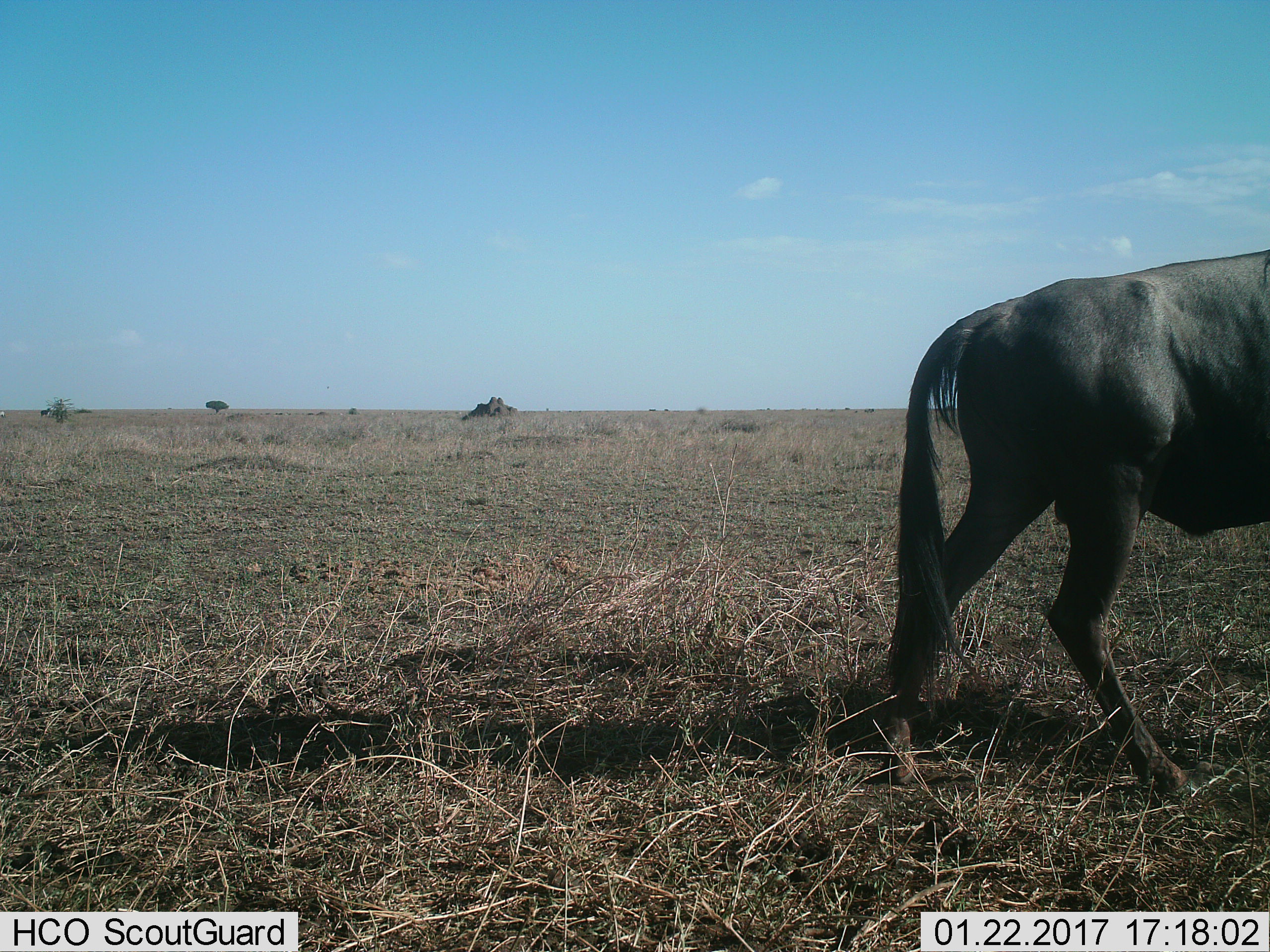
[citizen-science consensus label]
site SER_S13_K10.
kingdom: Animalia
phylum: Chordata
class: Mammalia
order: Artiodactyla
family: Bovidae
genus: Connochaetes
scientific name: Connochaetes taurinus taurinus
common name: blue wildebeest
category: wildebeestblue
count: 1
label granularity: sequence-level